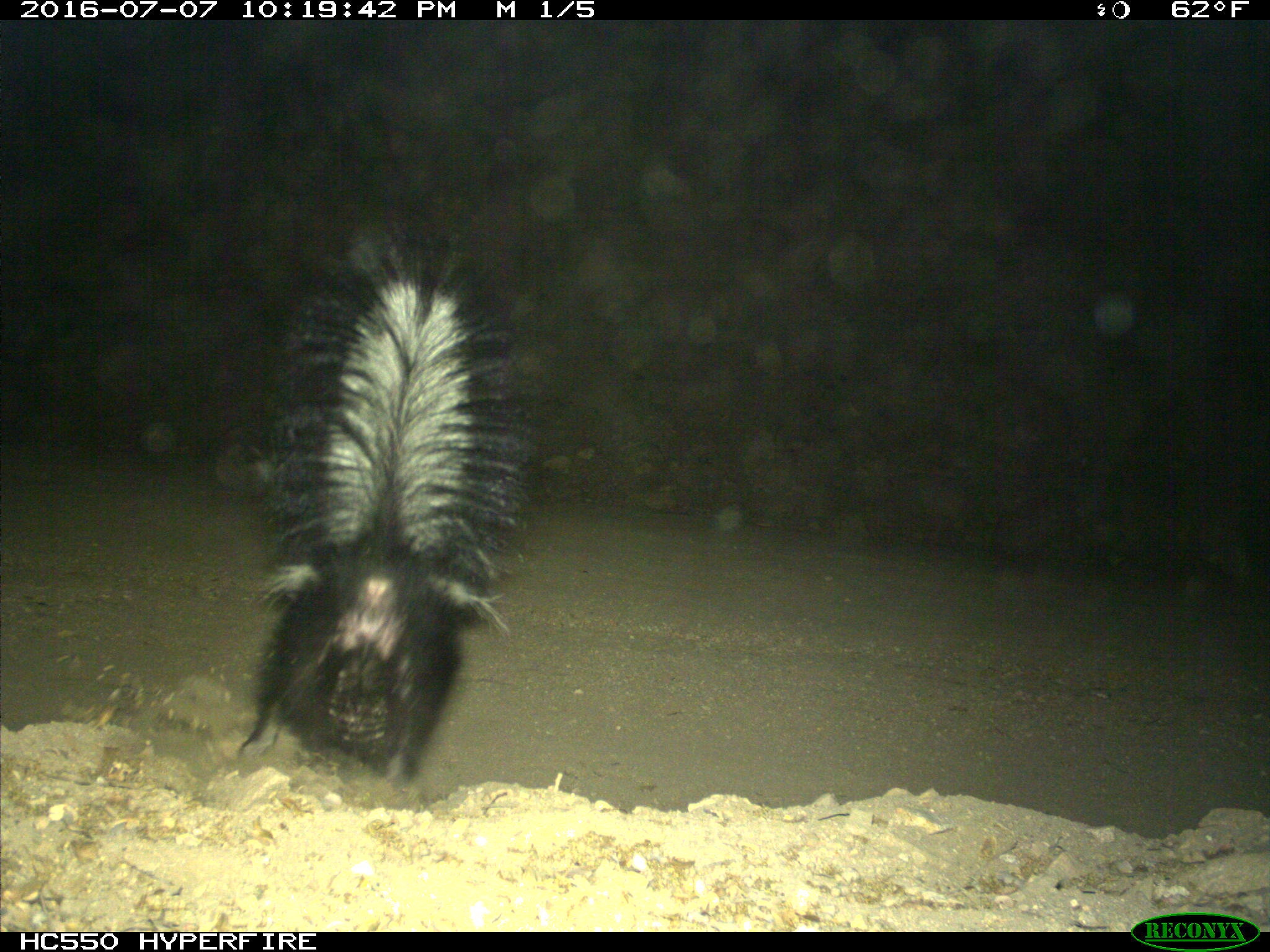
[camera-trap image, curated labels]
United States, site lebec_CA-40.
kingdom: Animalia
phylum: Chordata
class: Mammalia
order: Carnivora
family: Mephitidae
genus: Mephitis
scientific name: Mephitis mephitis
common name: striped skunk